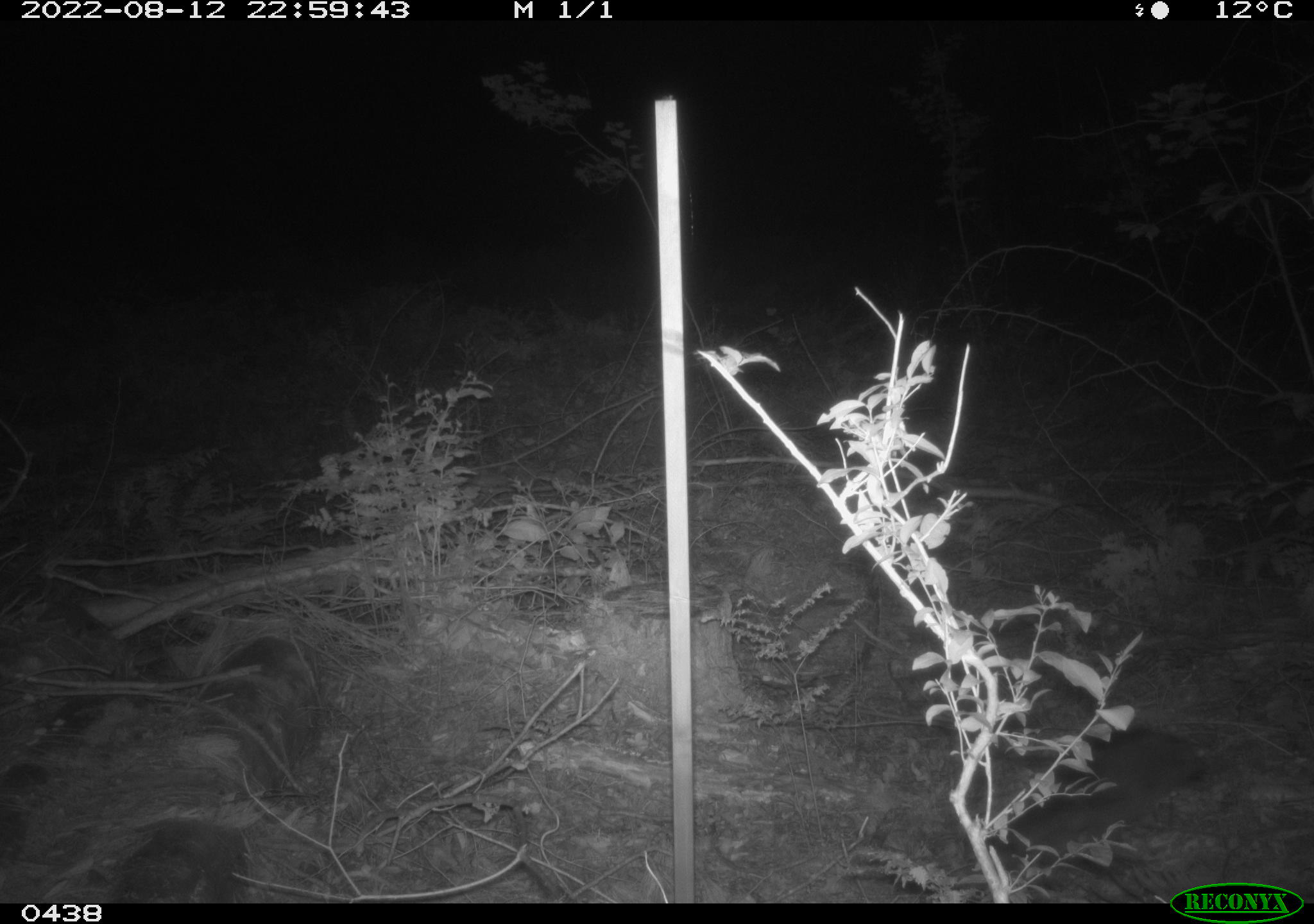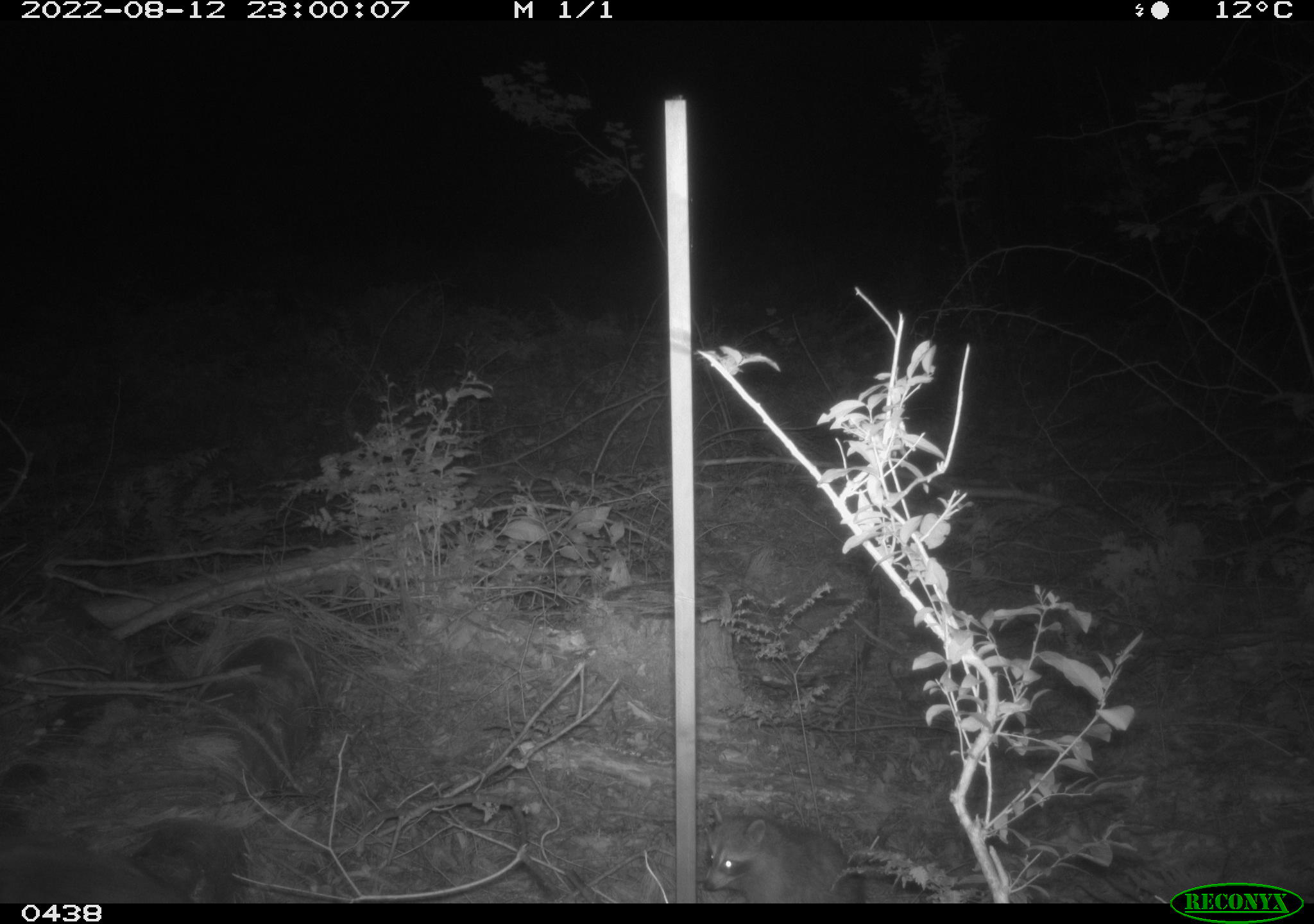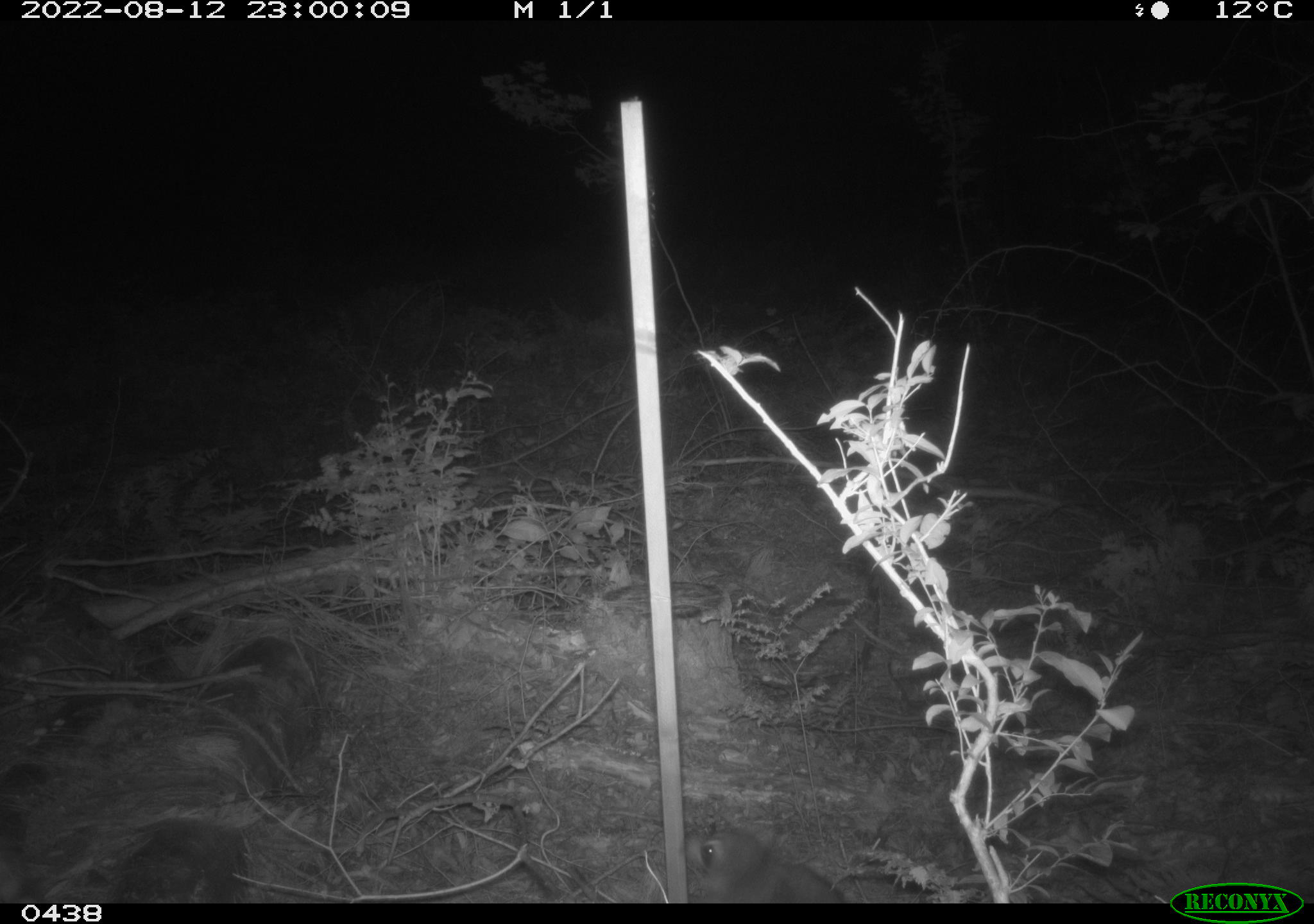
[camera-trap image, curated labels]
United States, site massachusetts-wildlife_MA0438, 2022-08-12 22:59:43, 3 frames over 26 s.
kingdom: Animalia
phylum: Chordata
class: Mammalia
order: Carnivora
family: Procyonidae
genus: Procyon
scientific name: Procyon lotor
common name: raccoon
Raccoon (Procyon lotor).